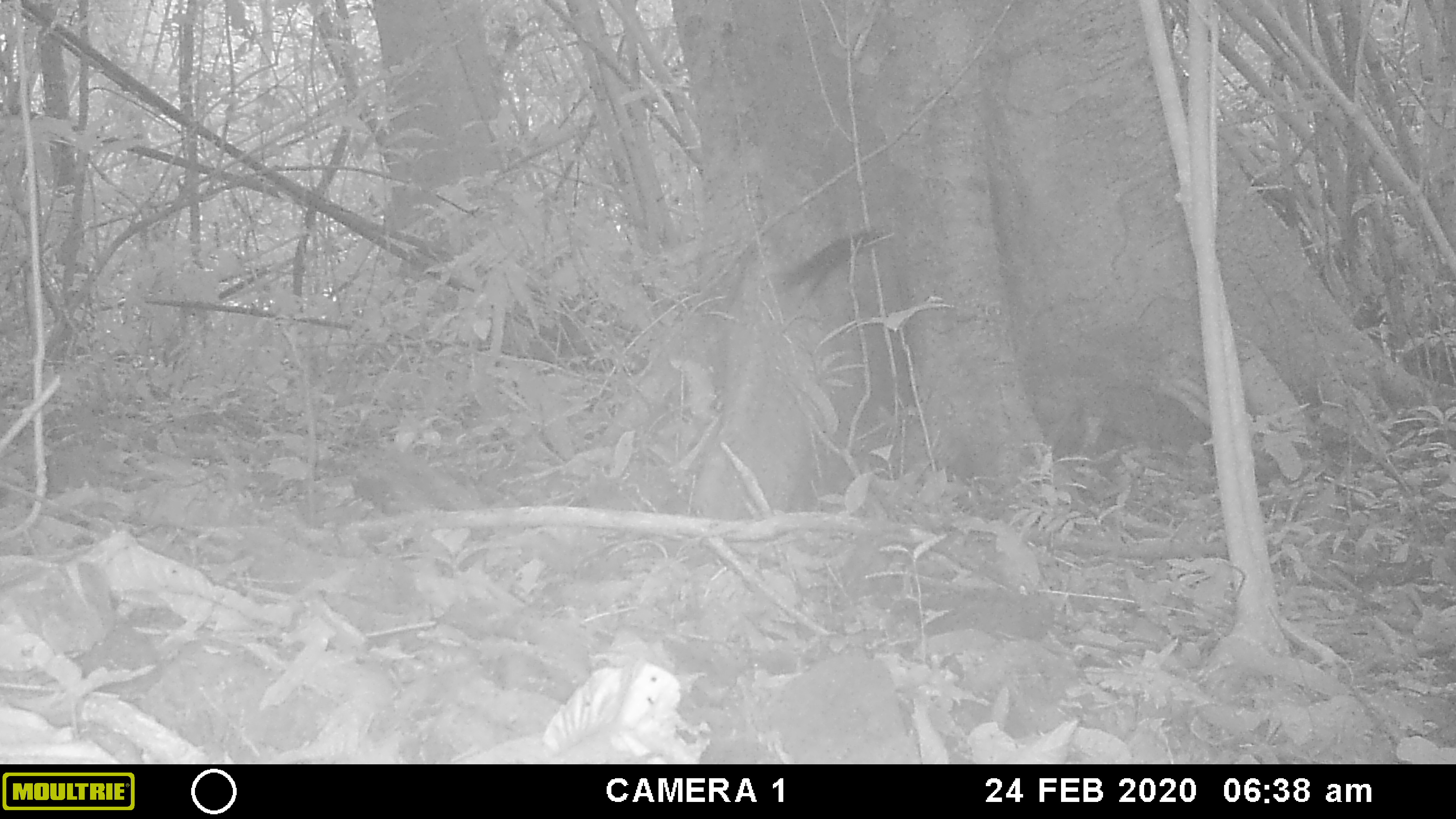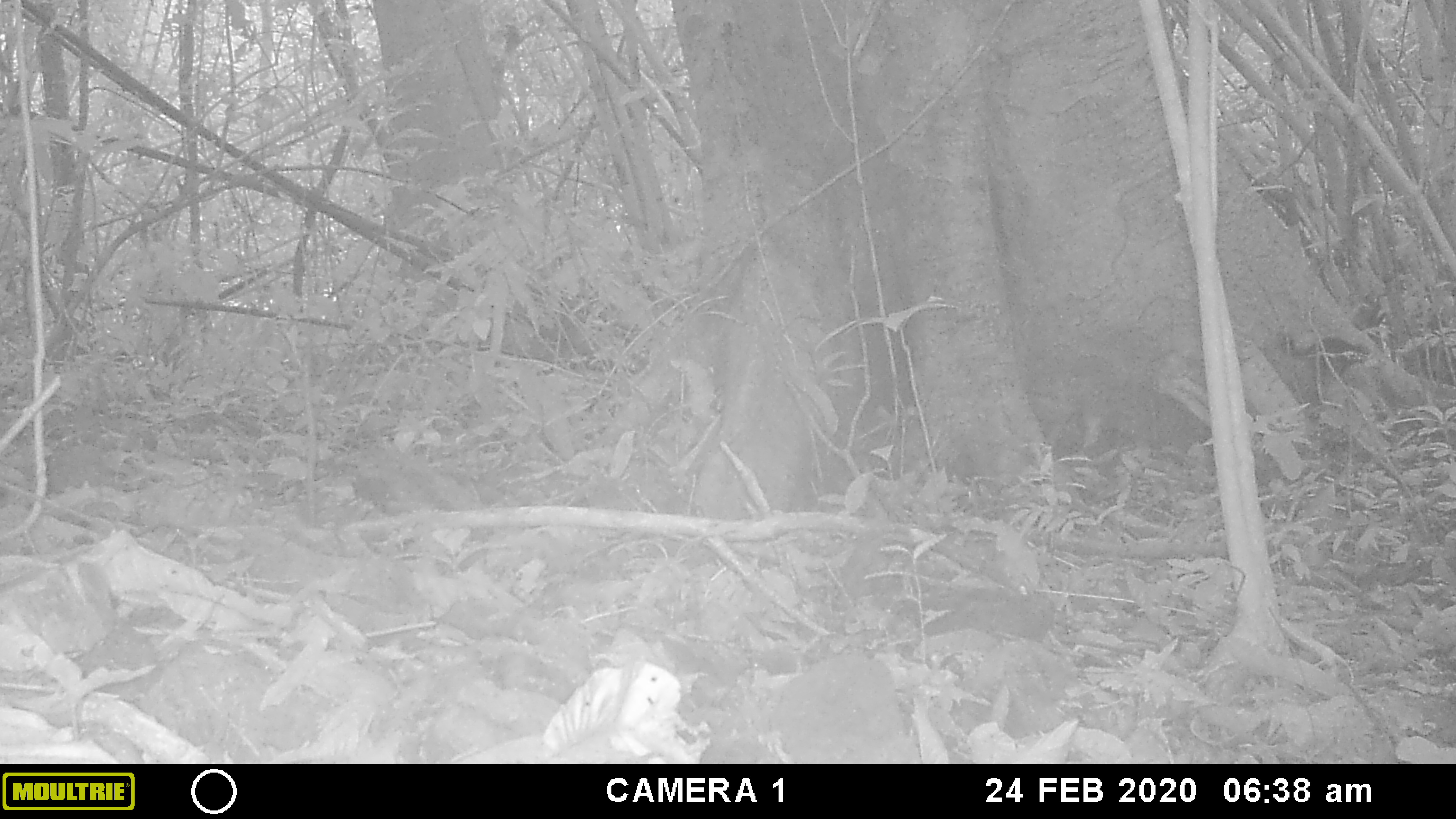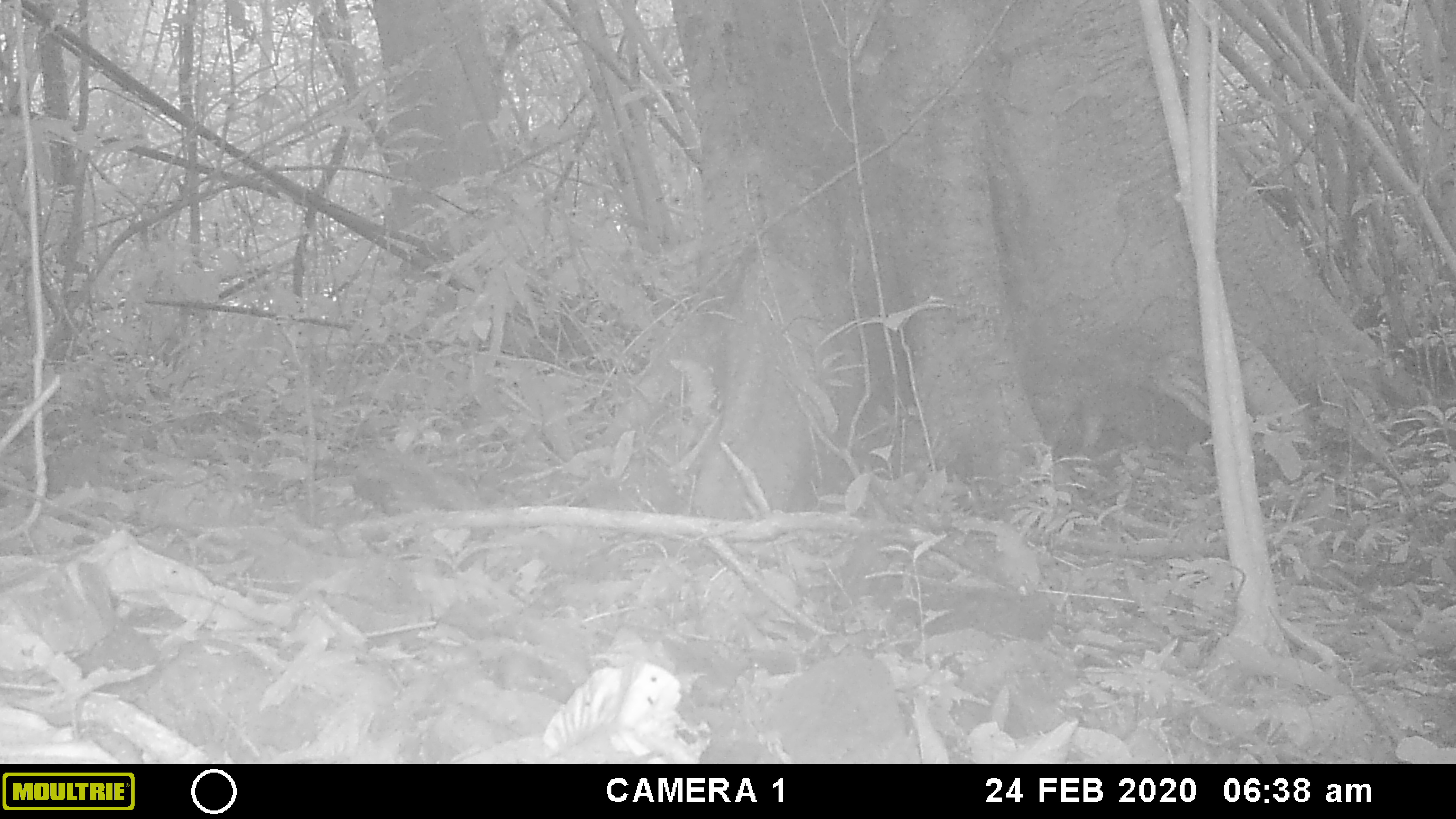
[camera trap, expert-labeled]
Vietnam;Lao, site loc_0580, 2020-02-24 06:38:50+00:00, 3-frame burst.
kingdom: Animalia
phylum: Chordata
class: Mammalia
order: Rodentia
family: Sciuridae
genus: Sciurus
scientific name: Sciurus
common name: squirrel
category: unidentified squirrel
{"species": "unidentified squirrel (squirrel) (Sciurus)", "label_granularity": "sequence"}